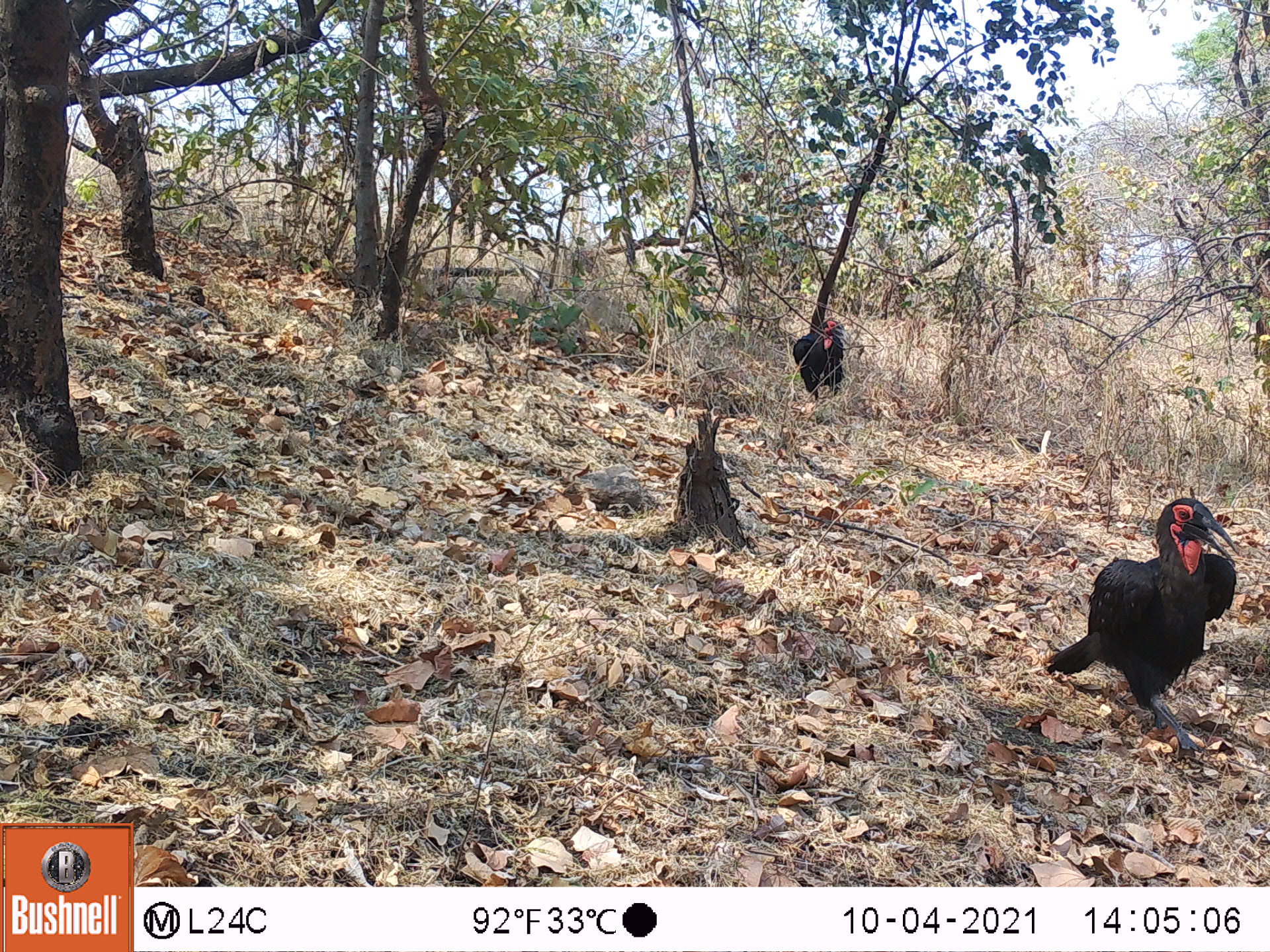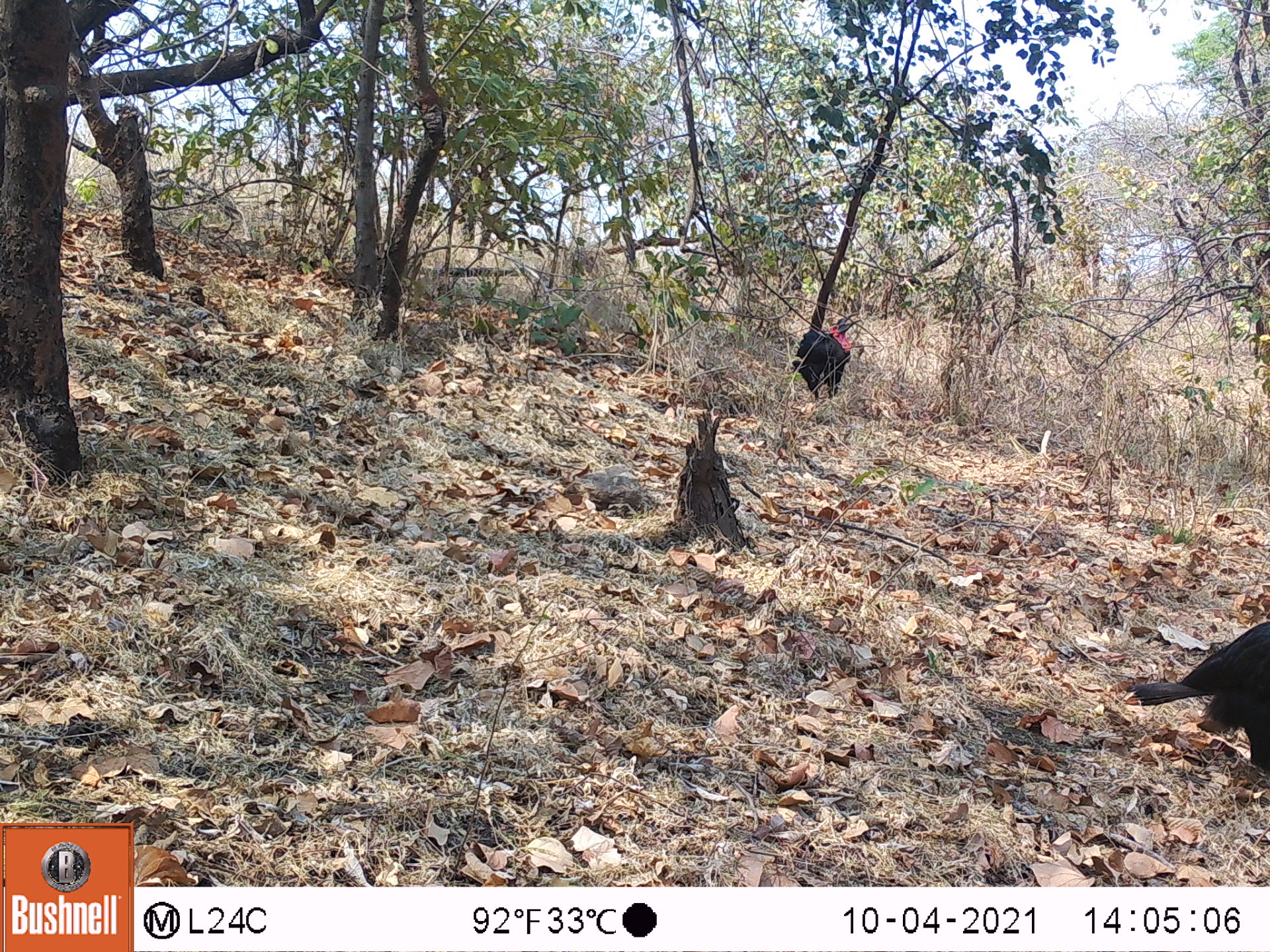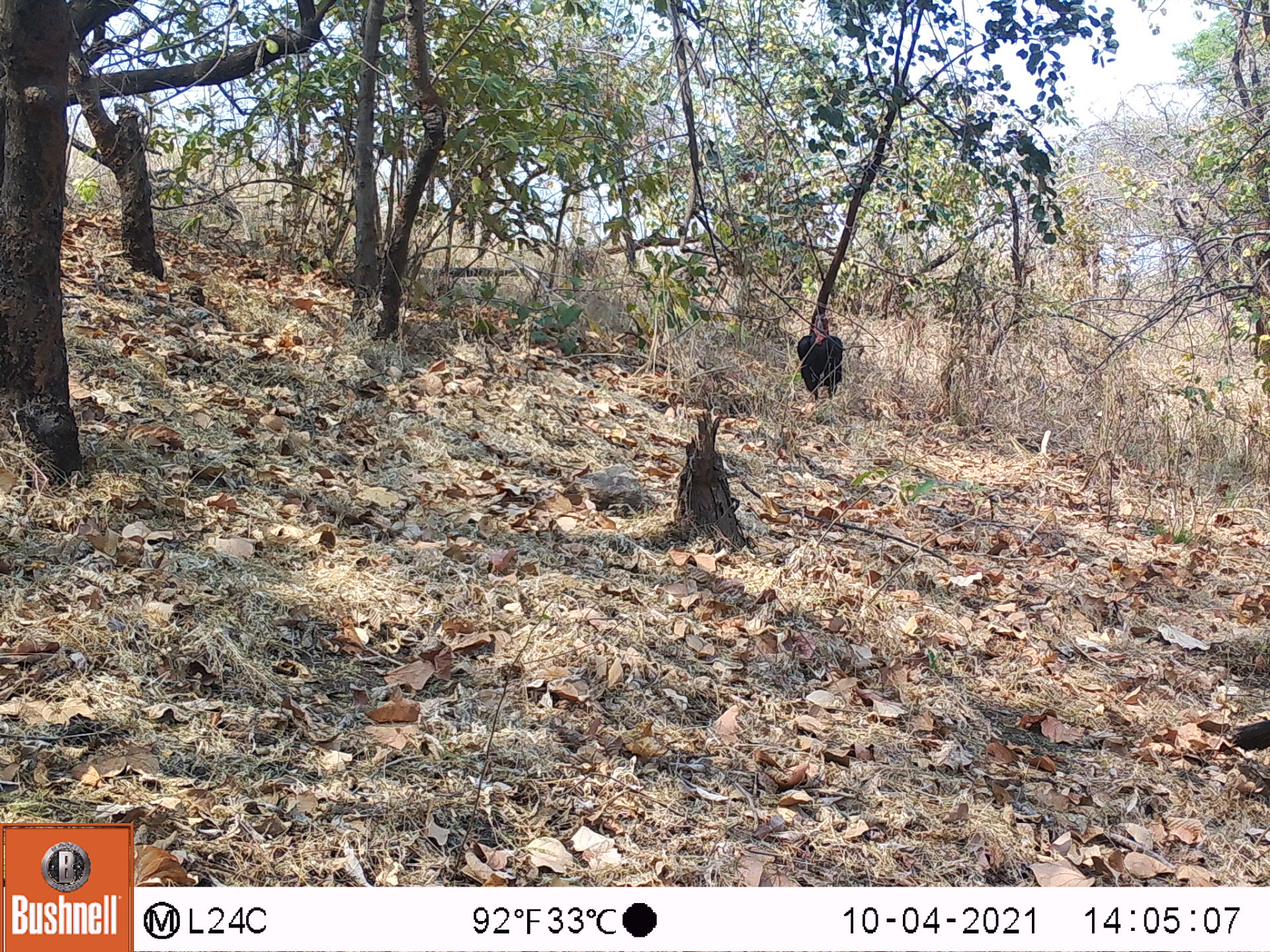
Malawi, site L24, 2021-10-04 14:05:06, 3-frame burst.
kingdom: Animalia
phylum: Chordata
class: Aves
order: Bucerotiformes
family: Bucorvidae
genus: Bucorvus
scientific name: Bucorvus leadbeateri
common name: southern ground hornbill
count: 2